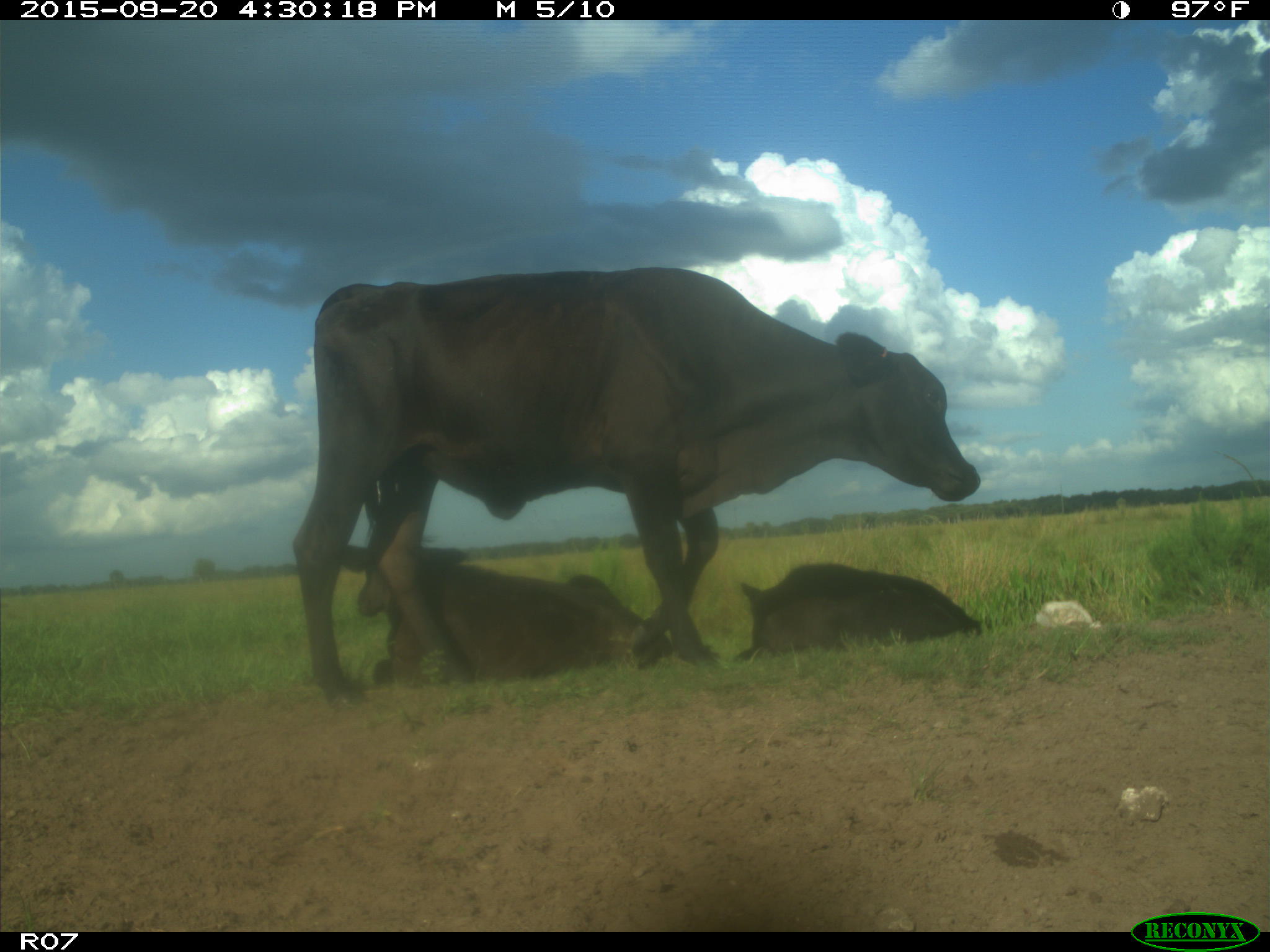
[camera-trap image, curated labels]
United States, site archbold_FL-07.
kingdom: Animalia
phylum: Chordata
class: Mammalia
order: Artiodactyla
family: Bovidae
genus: Bos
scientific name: Bos taurus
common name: domestic cow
Bos taurus (domestic cow).